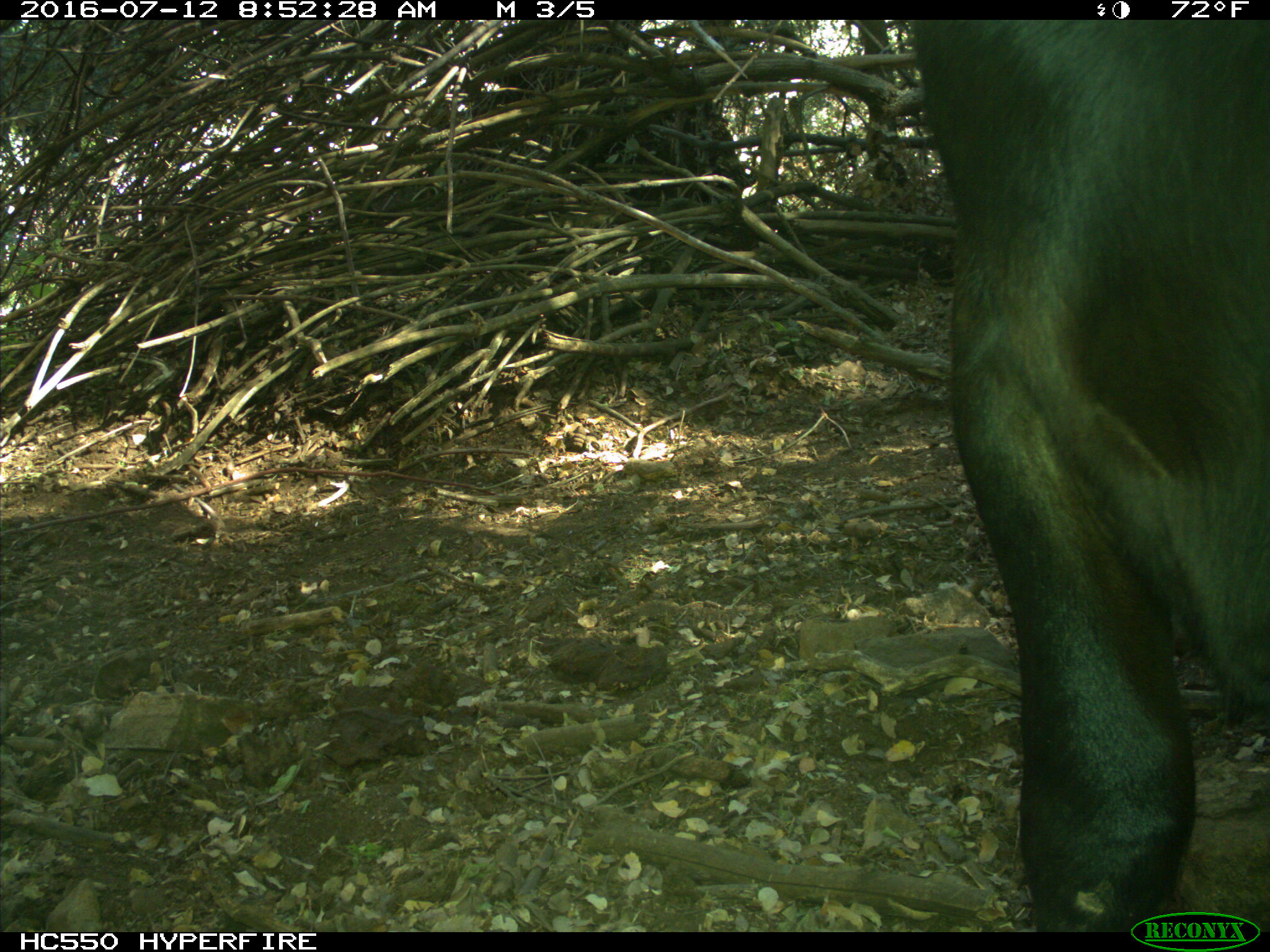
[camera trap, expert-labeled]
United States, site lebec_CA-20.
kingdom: Animalia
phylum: Chordata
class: Mammalia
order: Artiodactyla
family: Bovidae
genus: Bos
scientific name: Bos taurus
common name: domestic cow